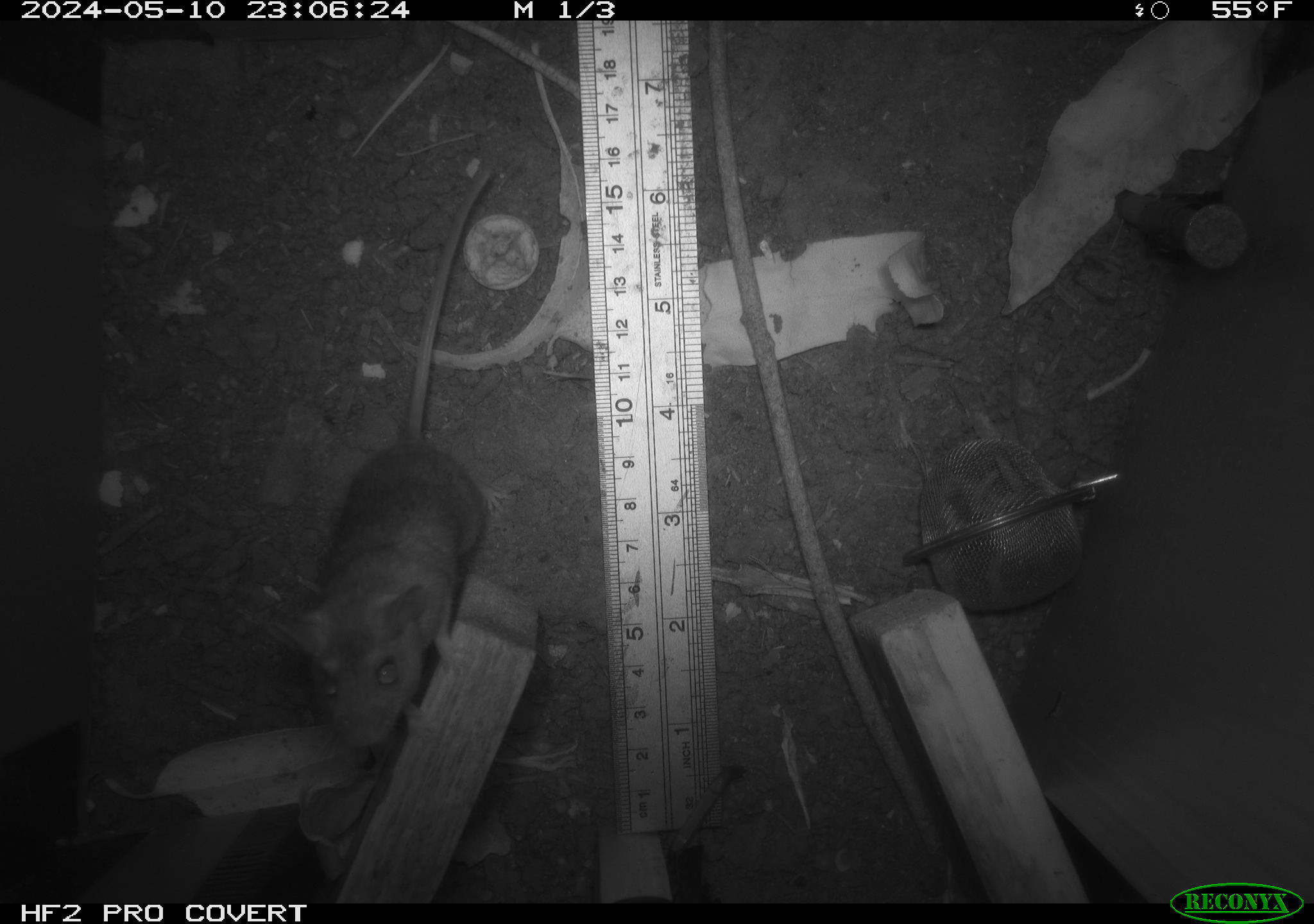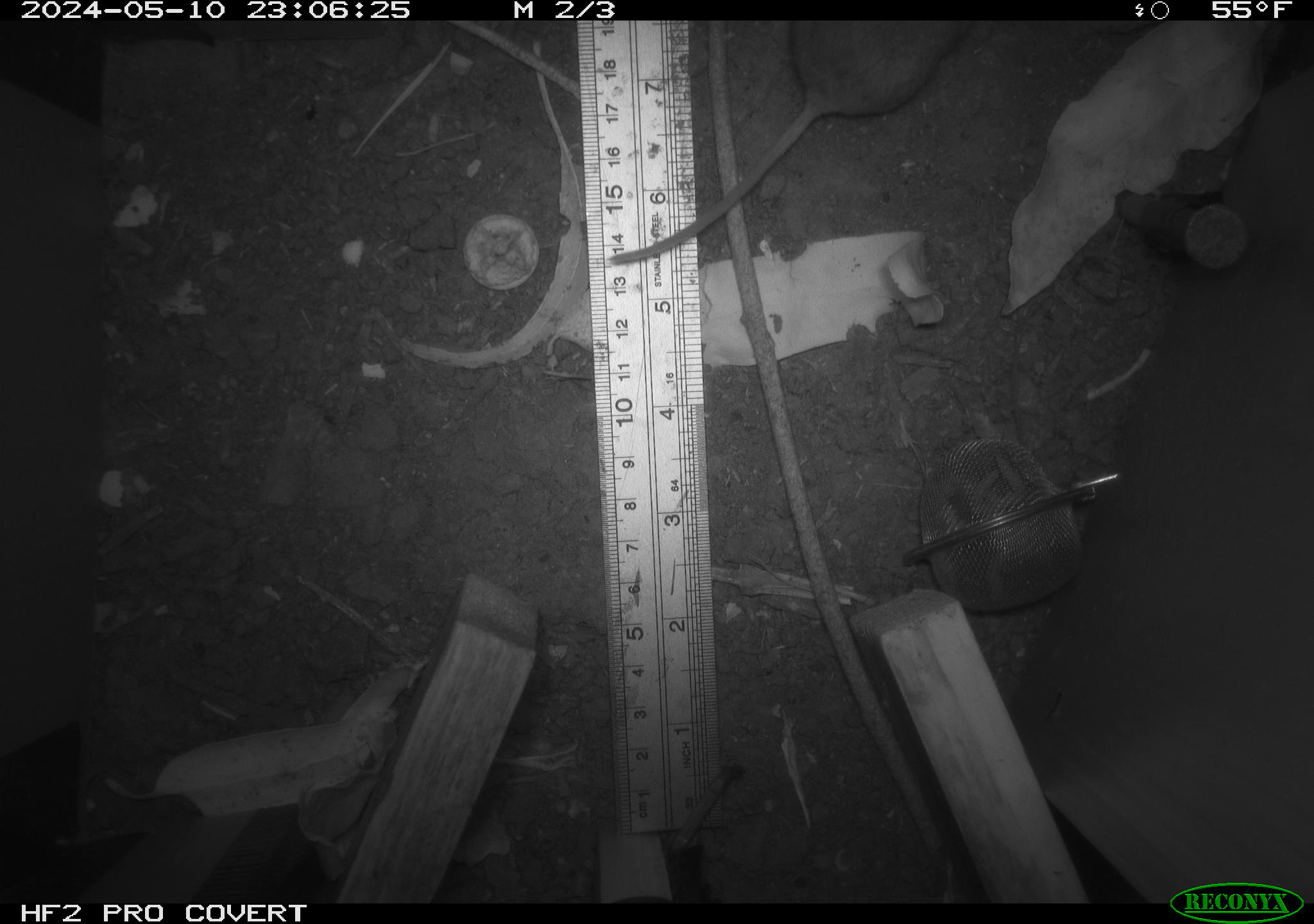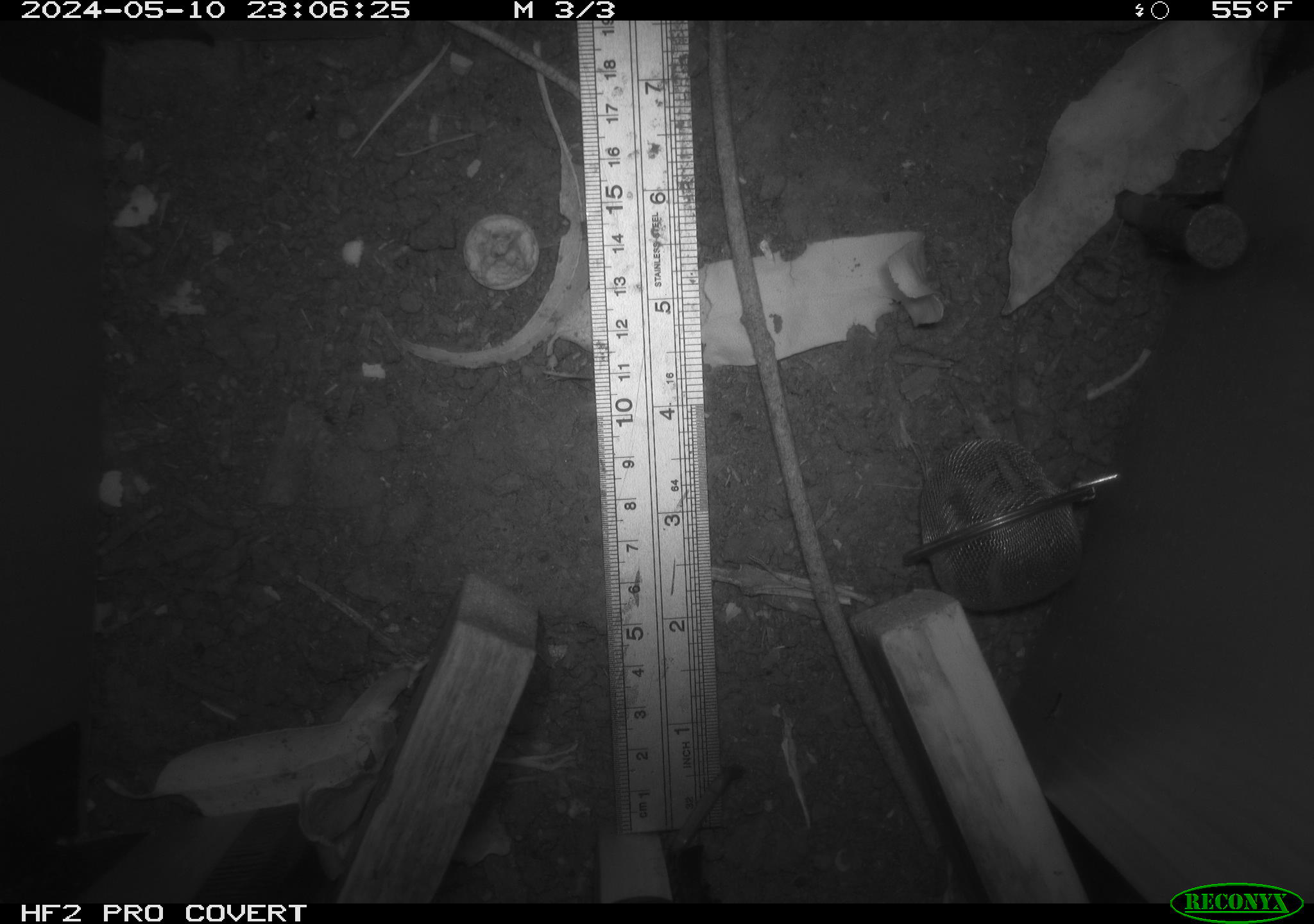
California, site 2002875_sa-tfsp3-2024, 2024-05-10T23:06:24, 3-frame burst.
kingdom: Animalia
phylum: Chordata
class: Mammalia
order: Rodentia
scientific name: Rodentia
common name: mouse species